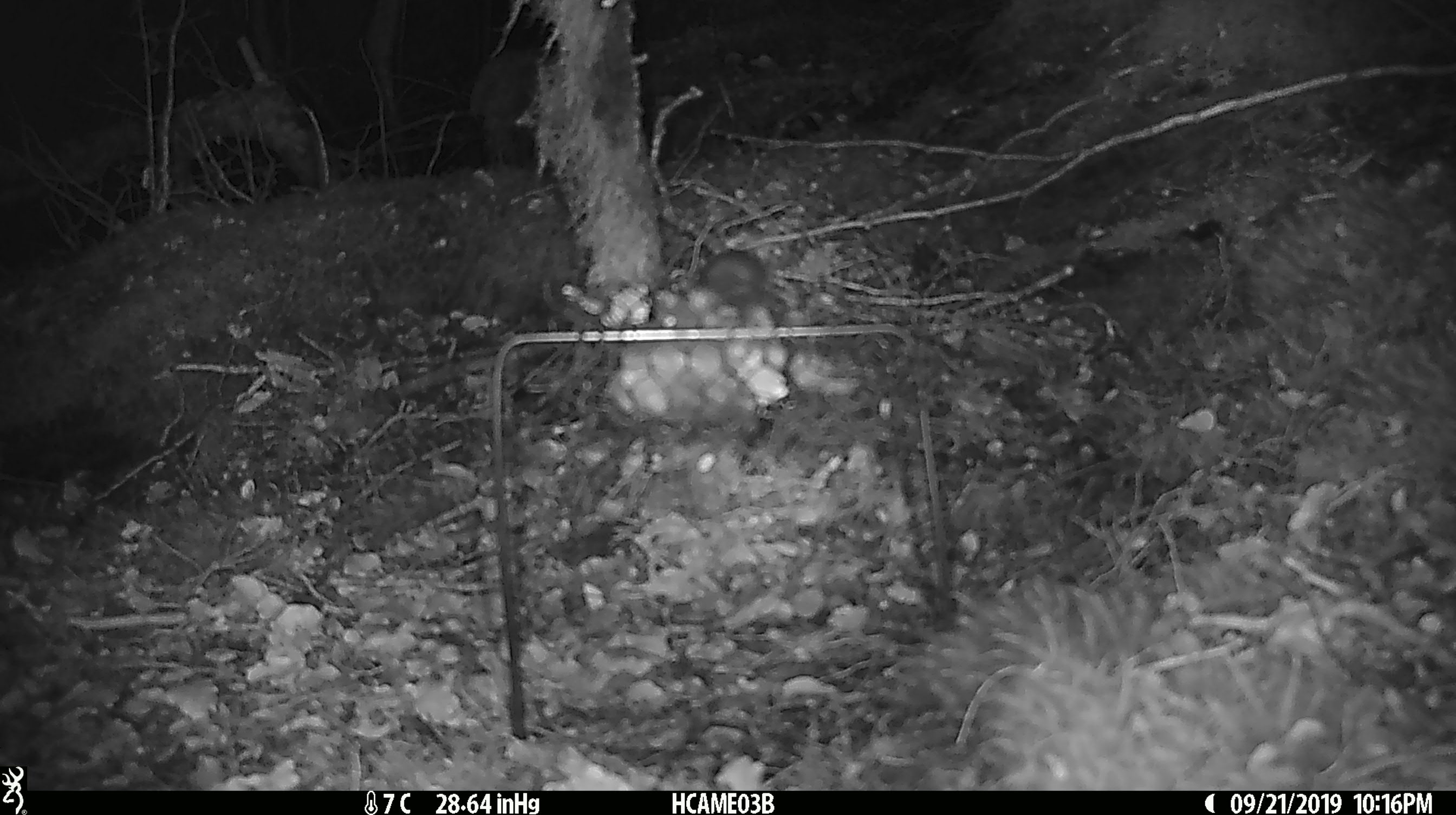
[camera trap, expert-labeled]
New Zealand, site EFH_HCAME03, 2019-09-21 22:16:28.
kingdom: Animalia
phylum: Chordata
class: Mammalia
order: Rodentia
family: Muridae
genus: Mus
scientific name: Mus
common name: mouse